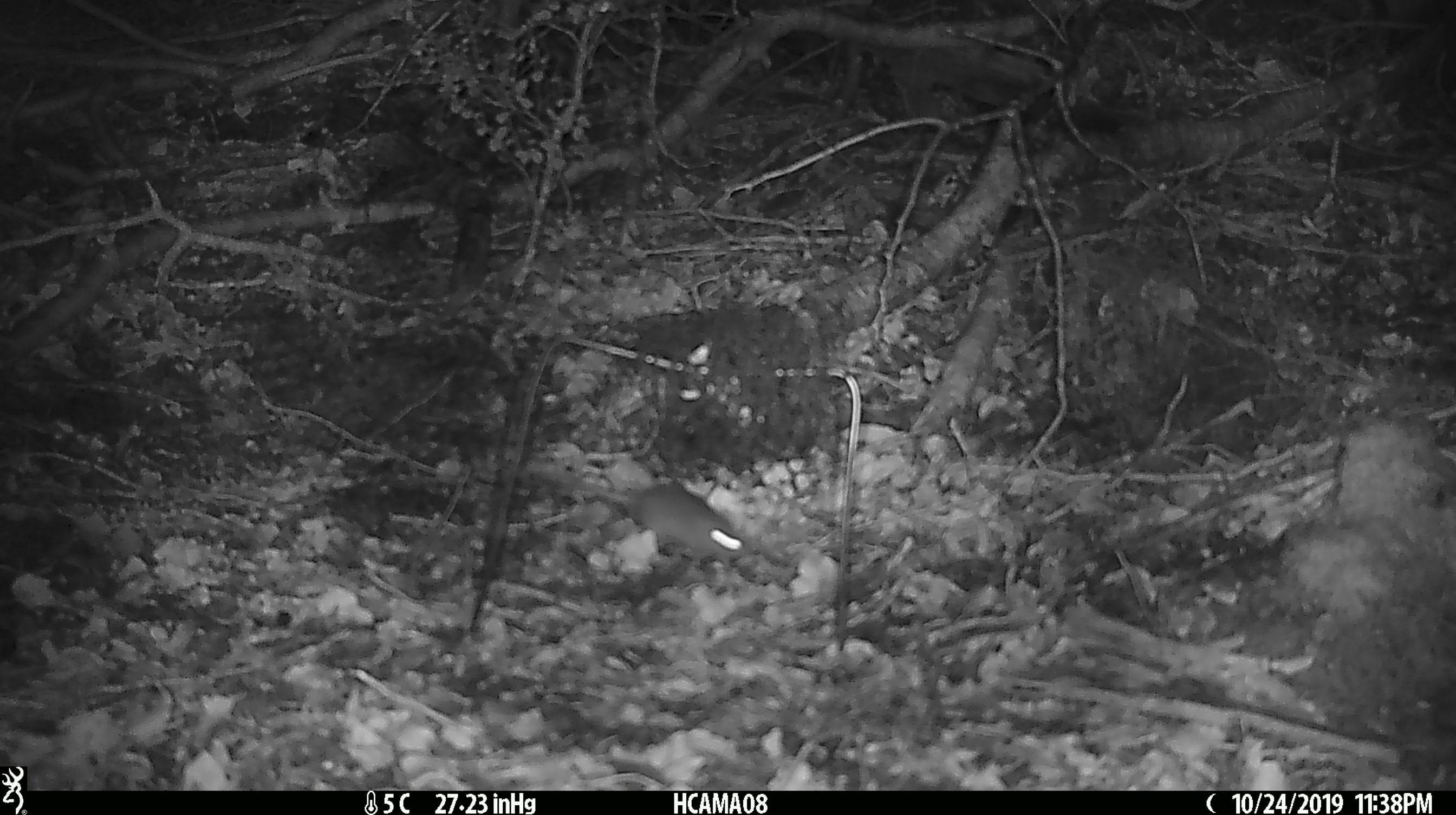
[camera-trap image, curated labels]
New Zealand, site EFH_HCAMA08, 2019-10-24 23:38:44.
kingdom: Animalia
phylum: Chordata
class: Mammalia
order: Rodentia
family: Muridae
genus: Mus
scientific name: Mus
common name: mouse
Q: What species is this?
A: Mouse (Mus).